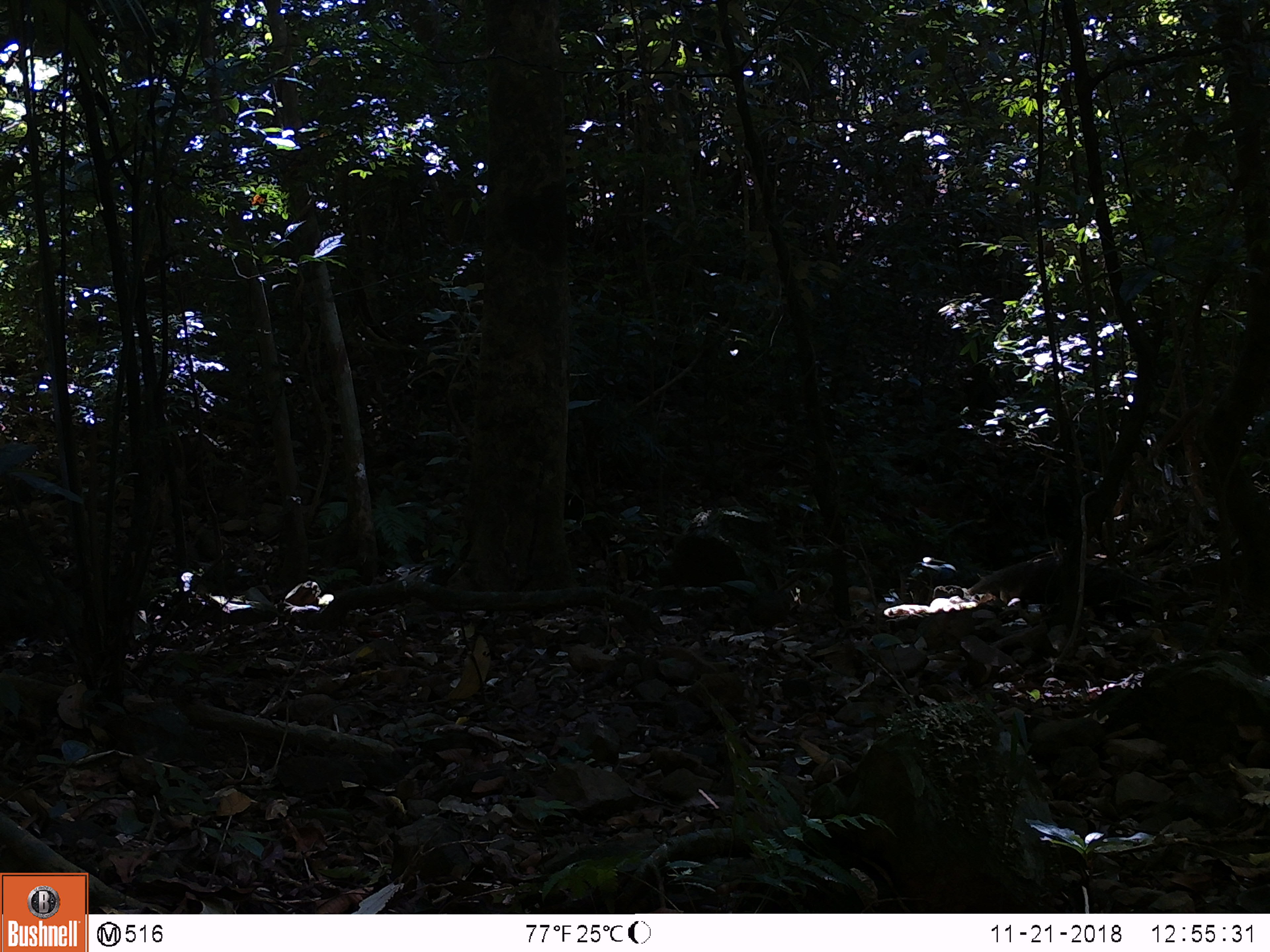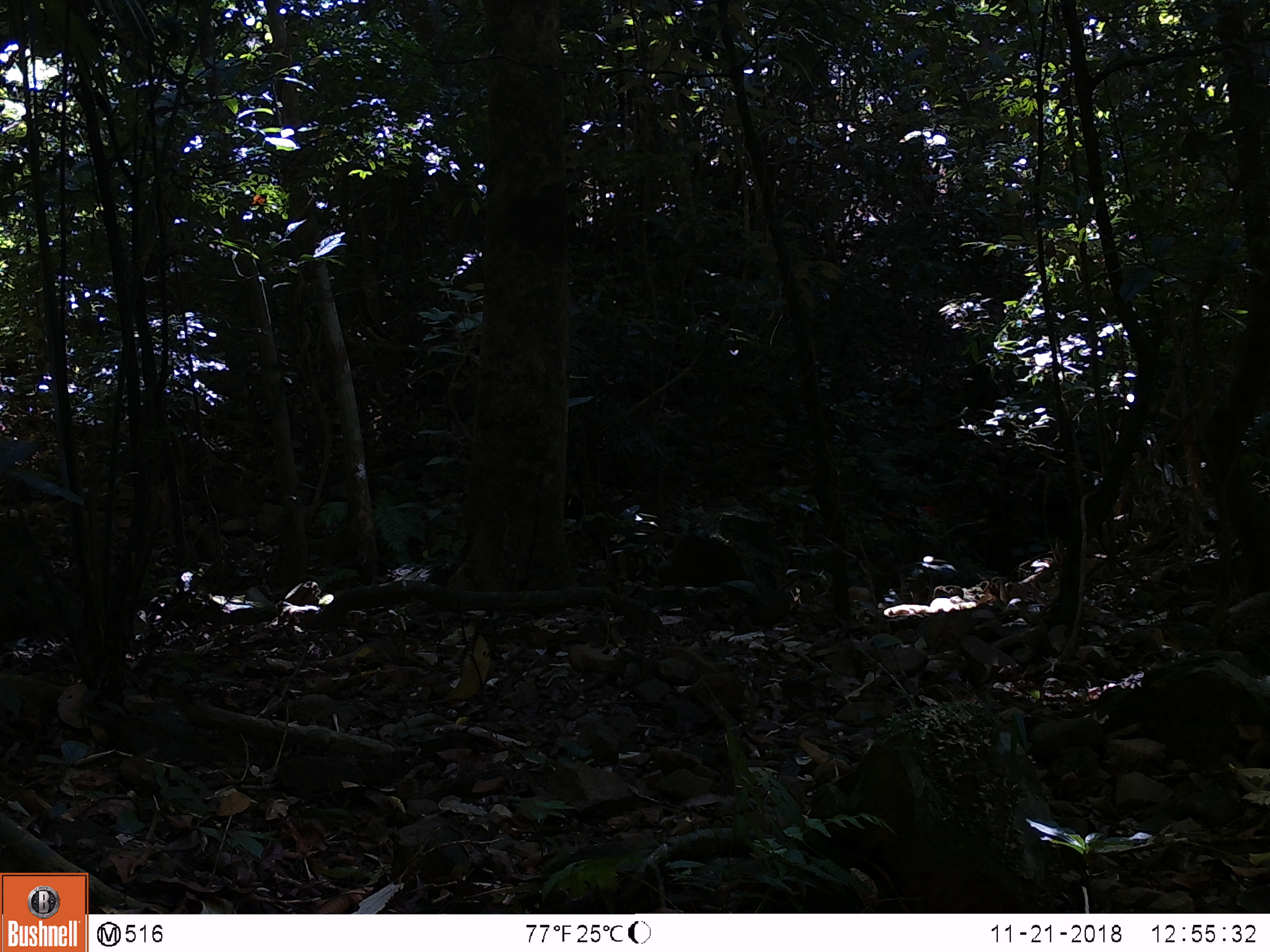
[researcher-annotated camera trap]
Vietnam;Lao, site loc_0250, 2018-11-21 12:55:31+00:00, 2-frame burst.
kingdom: Animalia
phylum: Chordata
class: Mammalia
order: Carnivora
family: Herpestidae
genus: Urva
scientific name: Urva urva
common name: crab-eating mongoose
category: crab eating mongoose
Crab eating mongoose (crab-eating mongoose) (Urva urva). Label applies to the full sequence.